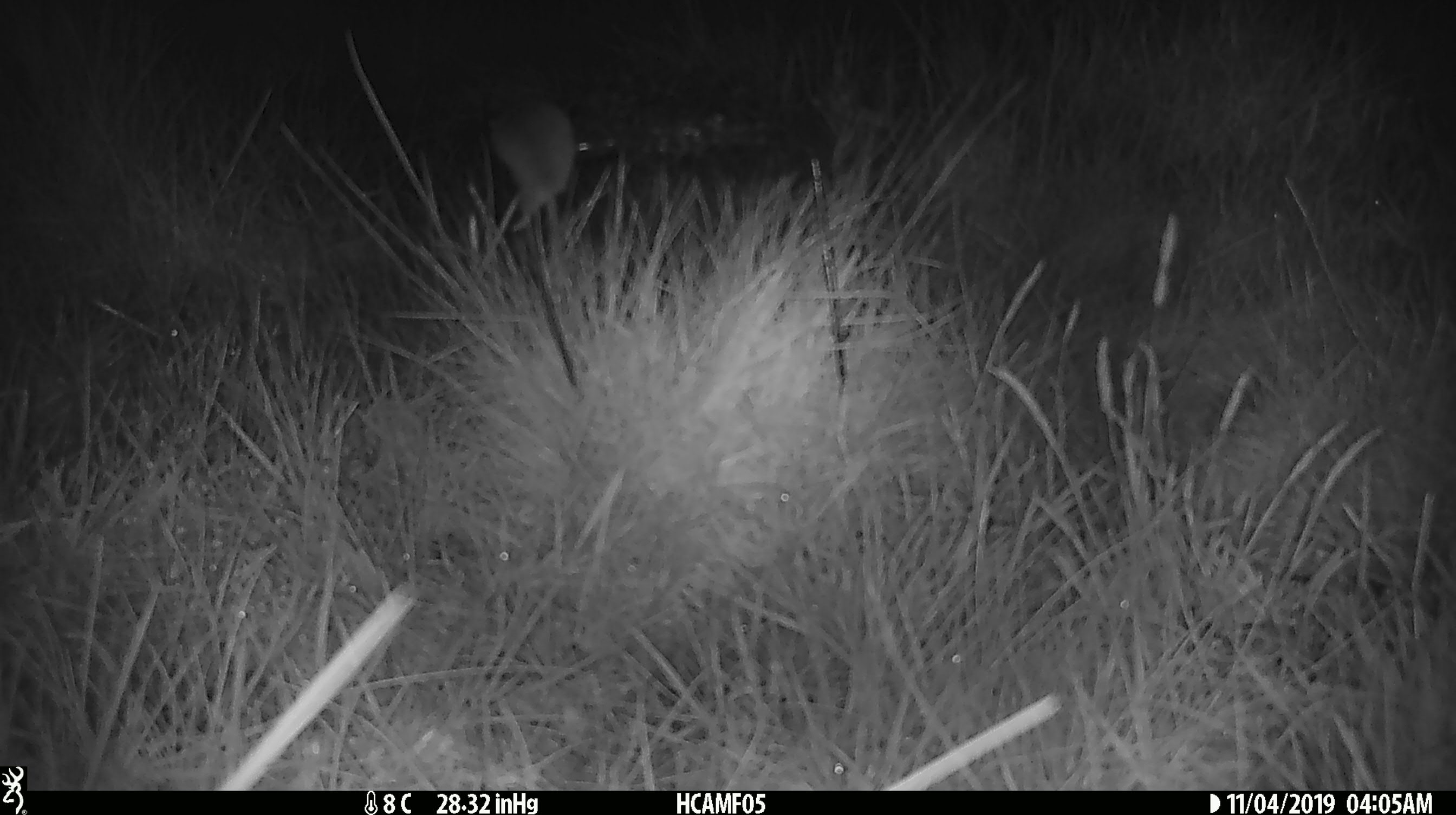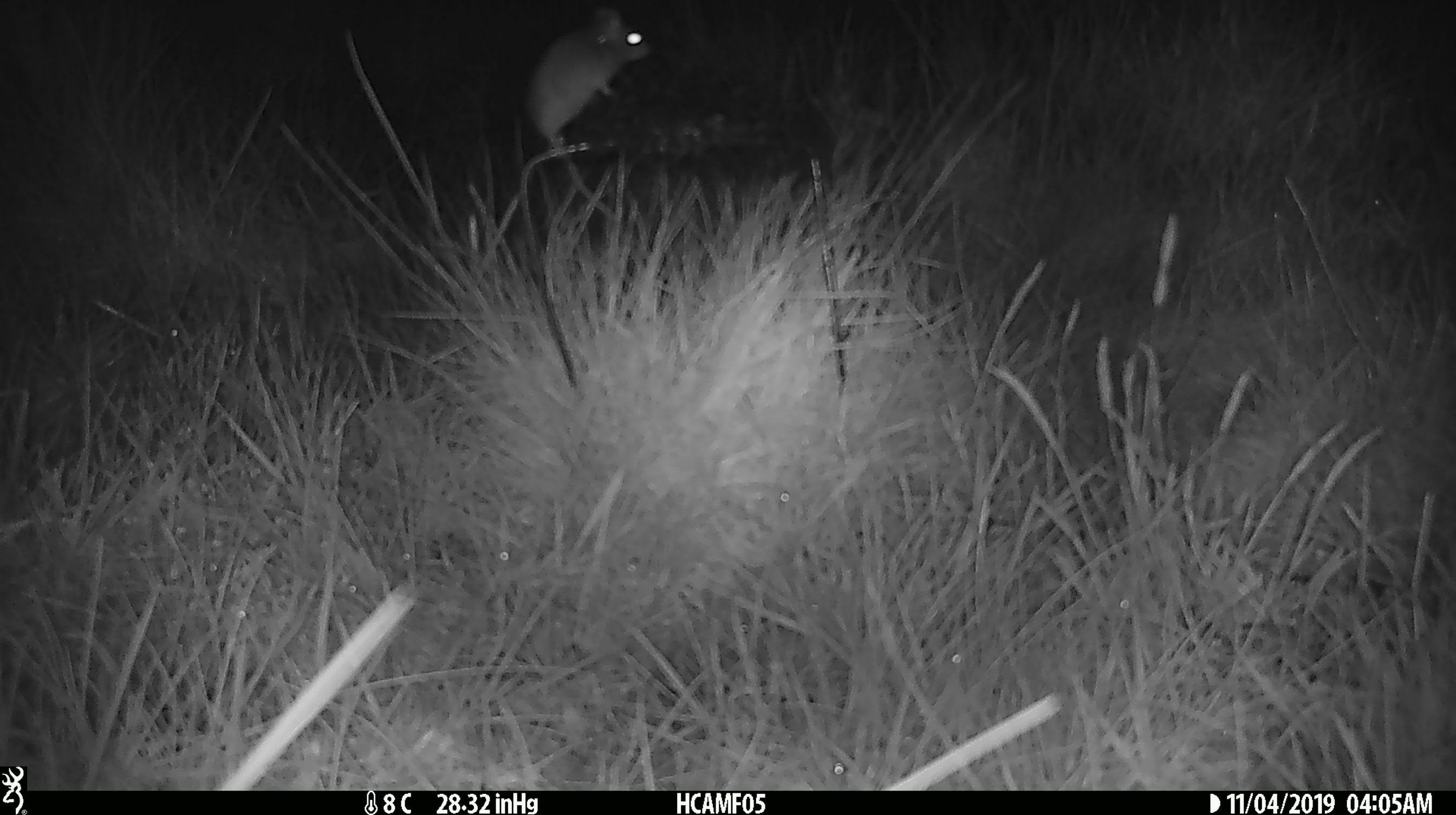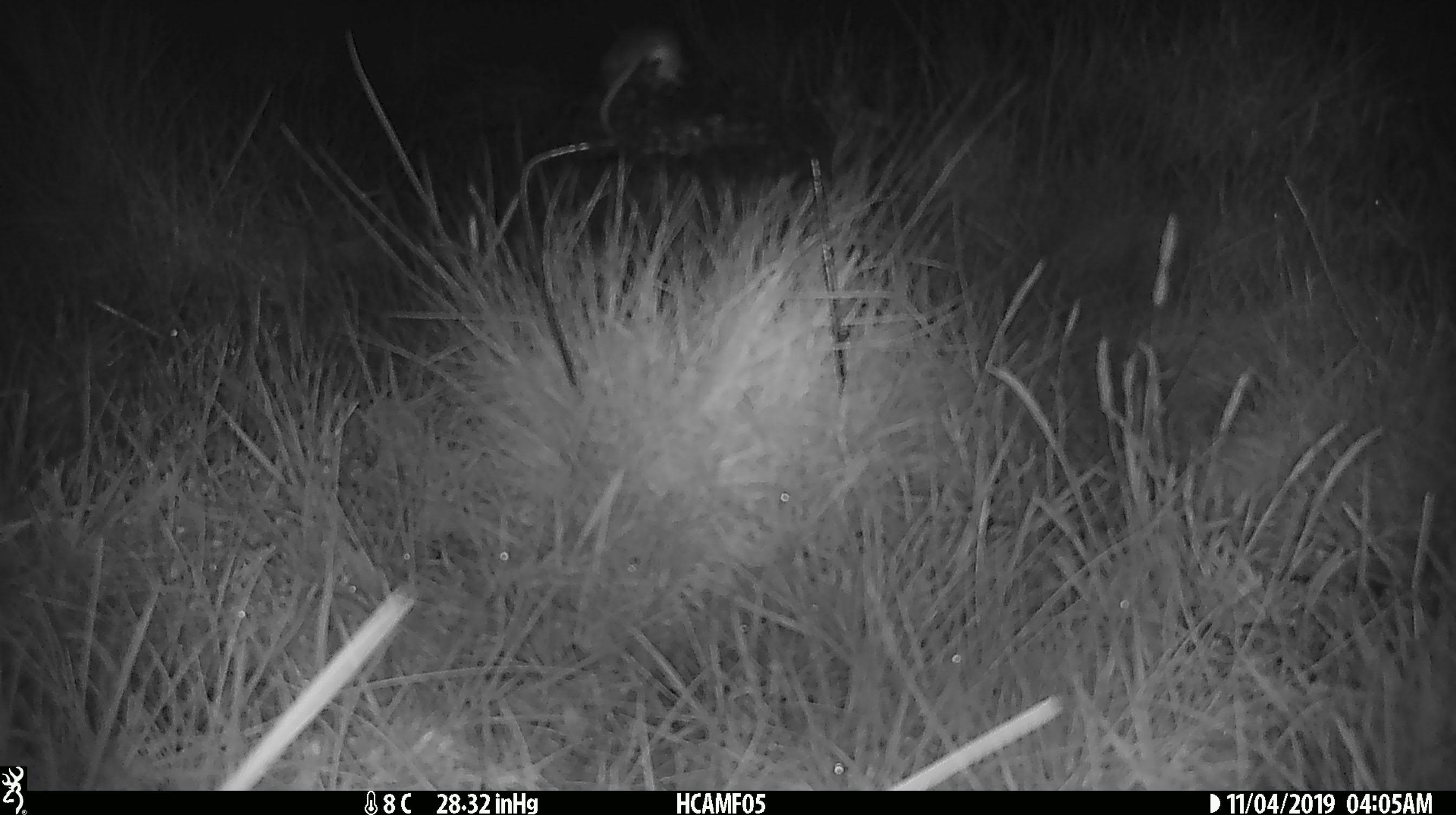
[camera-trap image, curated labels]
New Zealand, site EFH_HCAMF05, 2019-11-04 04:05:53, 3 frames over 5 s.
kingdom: Animalia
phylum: Chordata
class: Mammalia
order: Rodentia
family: Muridae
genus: Mus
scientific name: Mus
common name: mouse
Mouse (Mus).